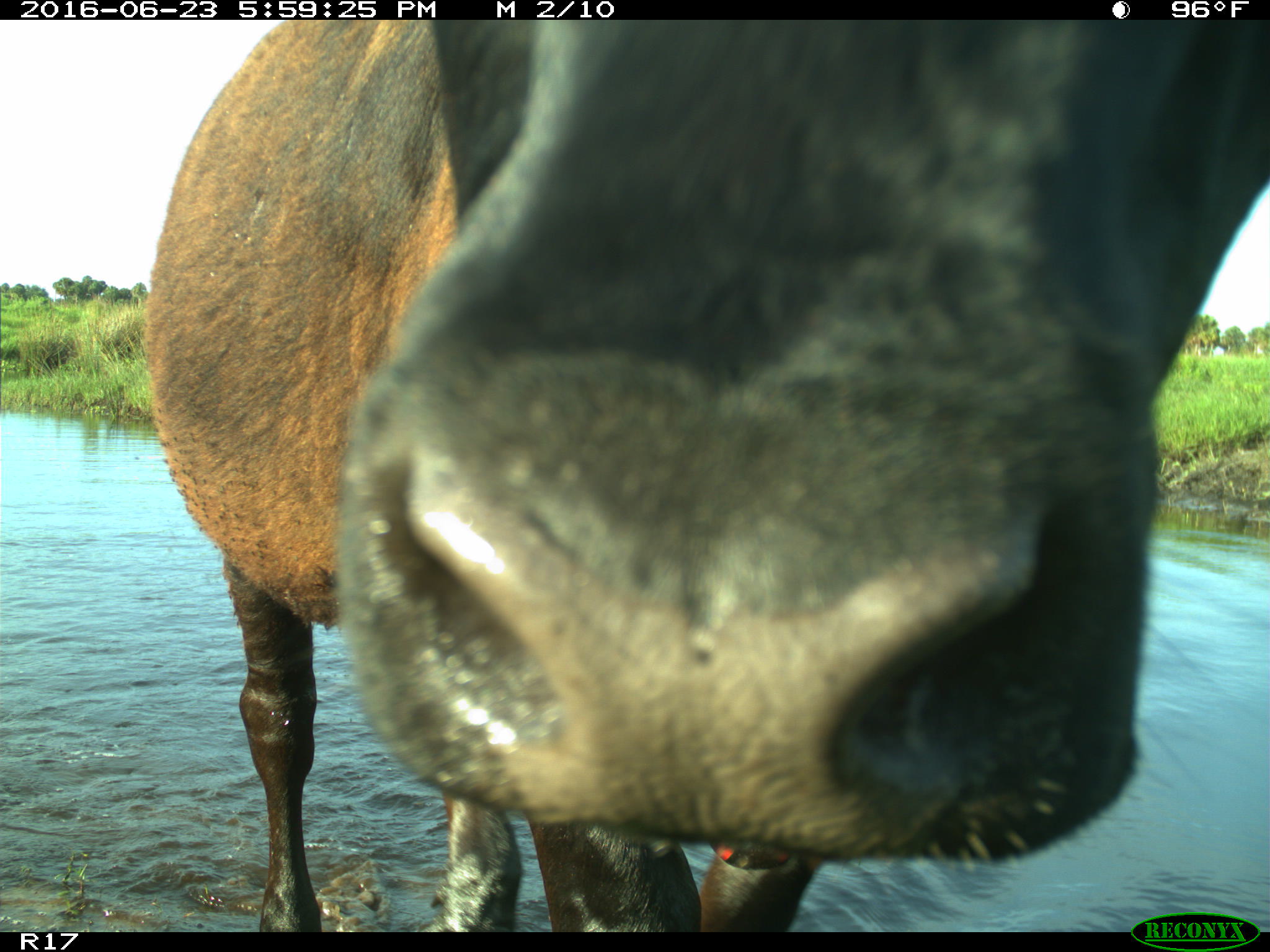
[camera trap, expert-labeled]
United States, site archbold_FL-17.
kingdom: Animalia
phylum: Chordata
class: Mammalia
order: Artiodactyla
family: Bovidae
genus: Bos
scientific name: Bos taurus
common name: domestic cow